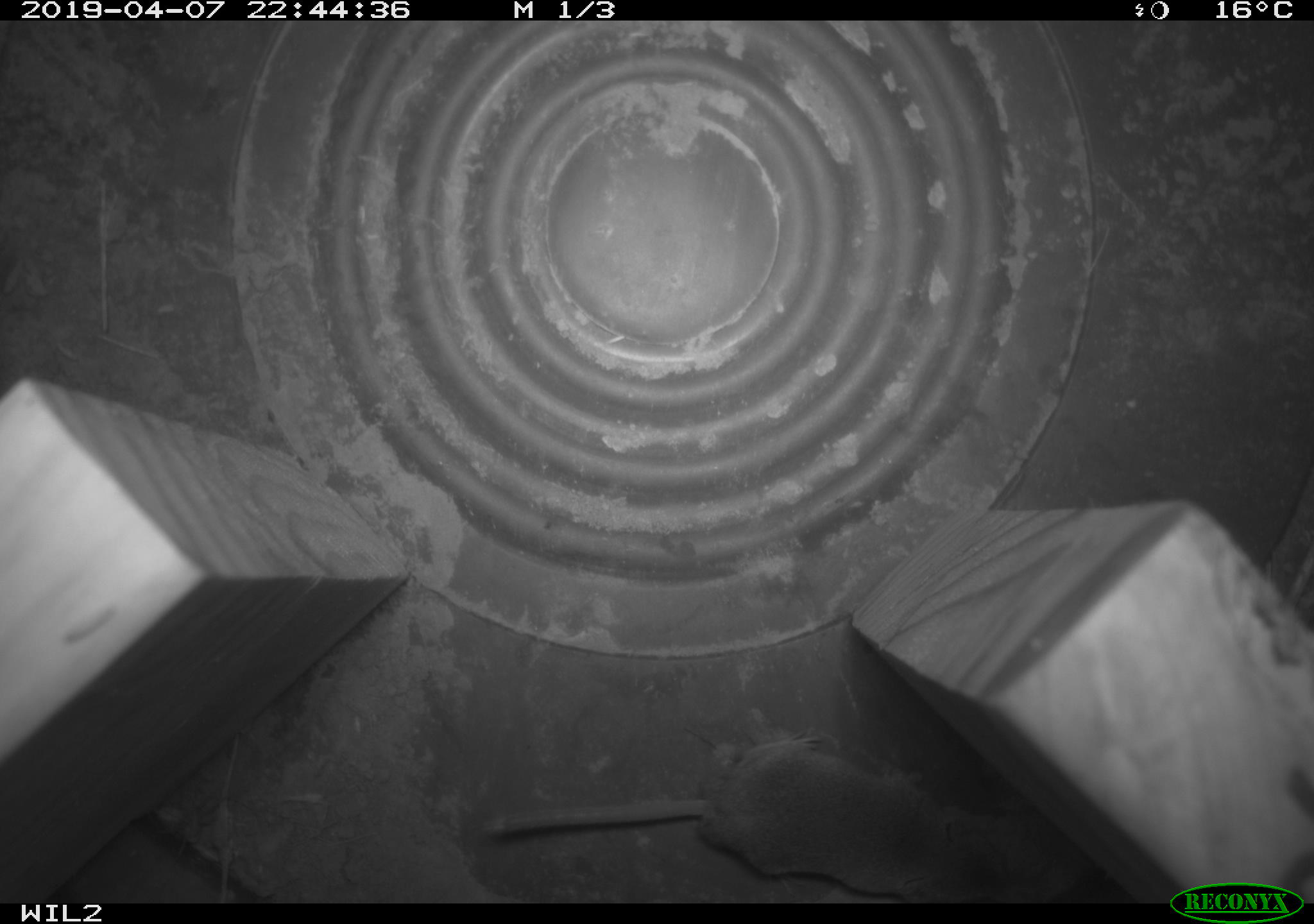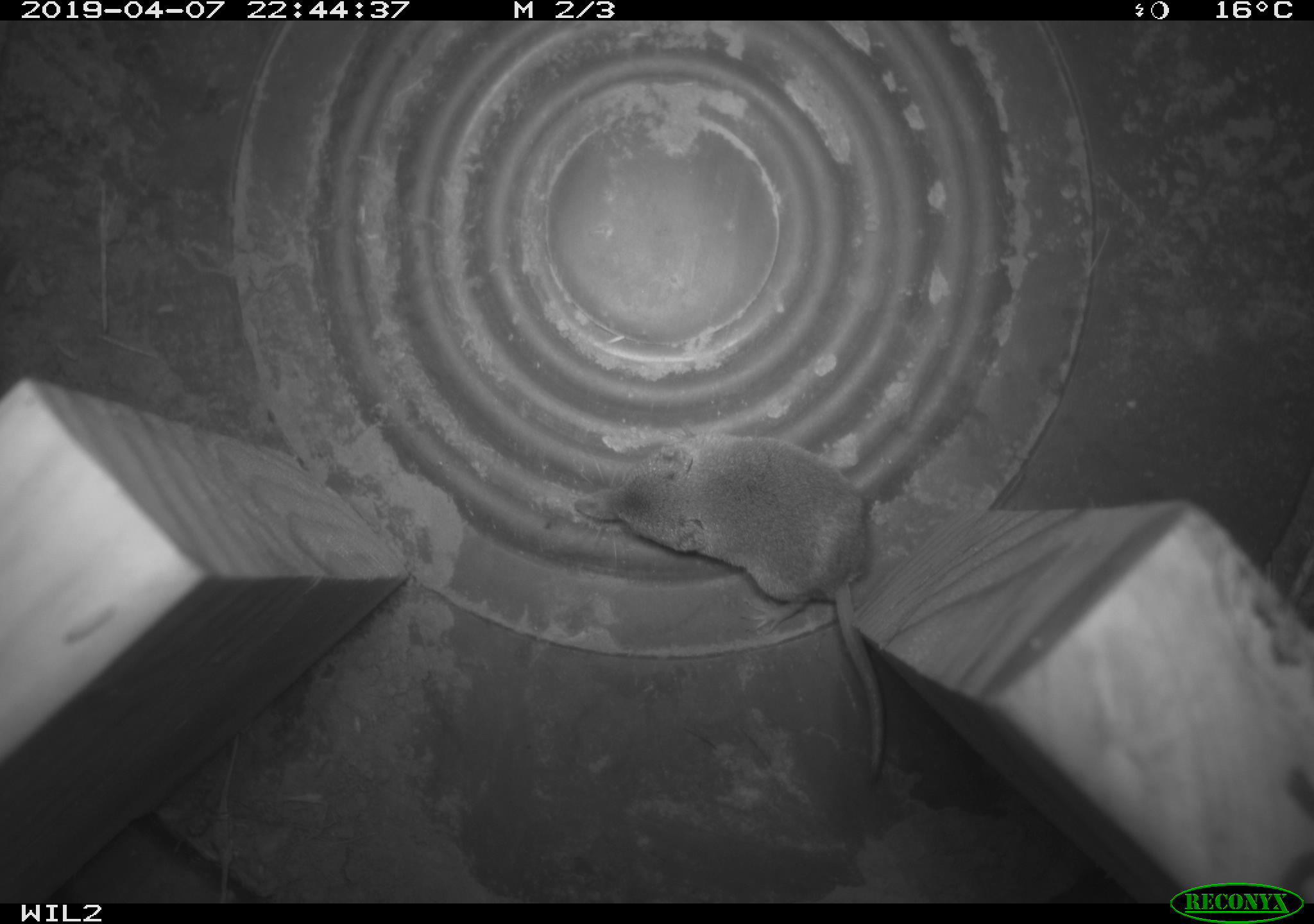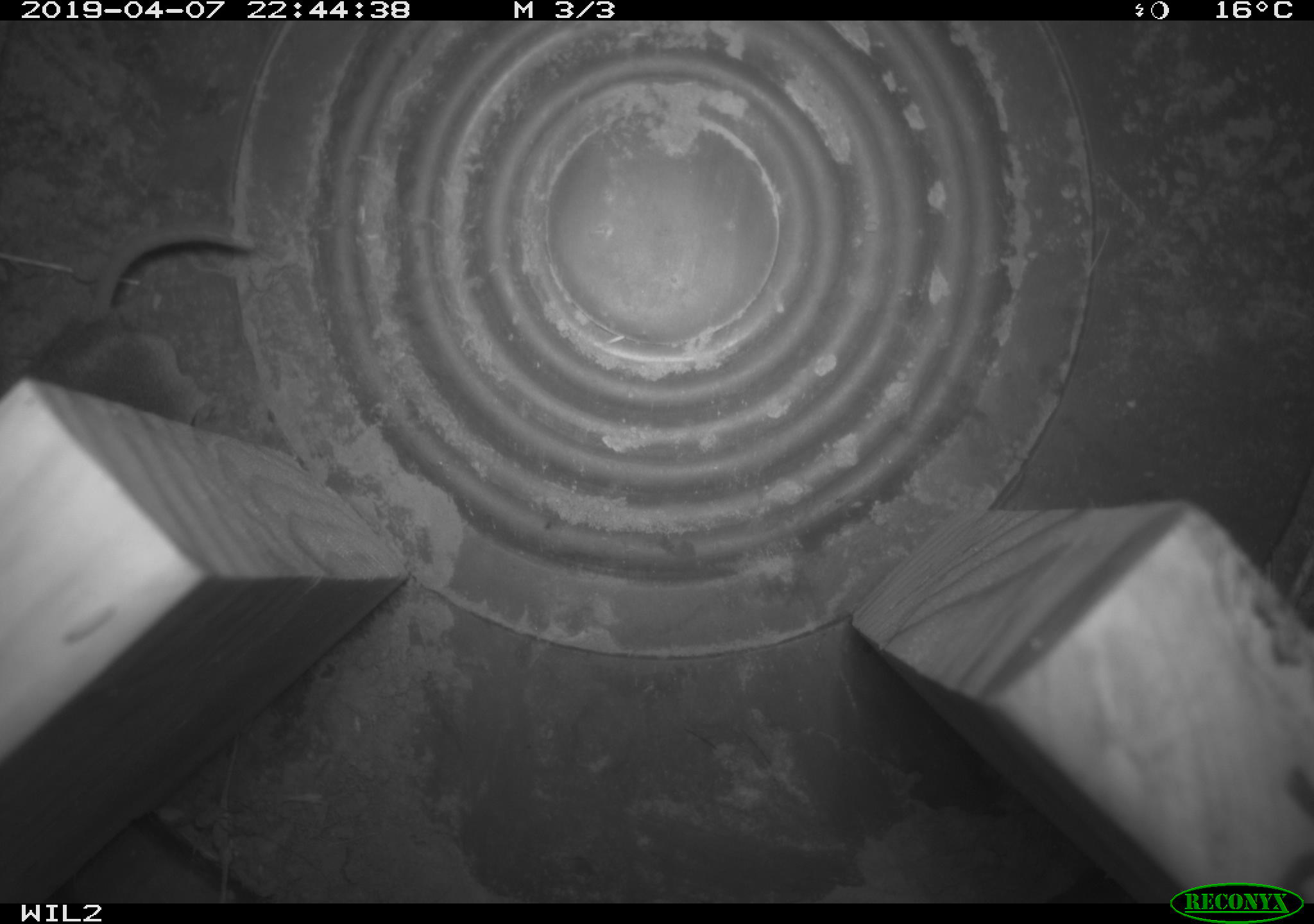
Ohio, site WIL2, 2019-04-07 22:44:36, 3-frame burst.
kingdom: Animalia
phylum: Chordata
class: Mammalia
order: Eulipotyphla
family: Soricidae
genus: Sorex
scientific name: Sorex cinereus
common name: masked shrew